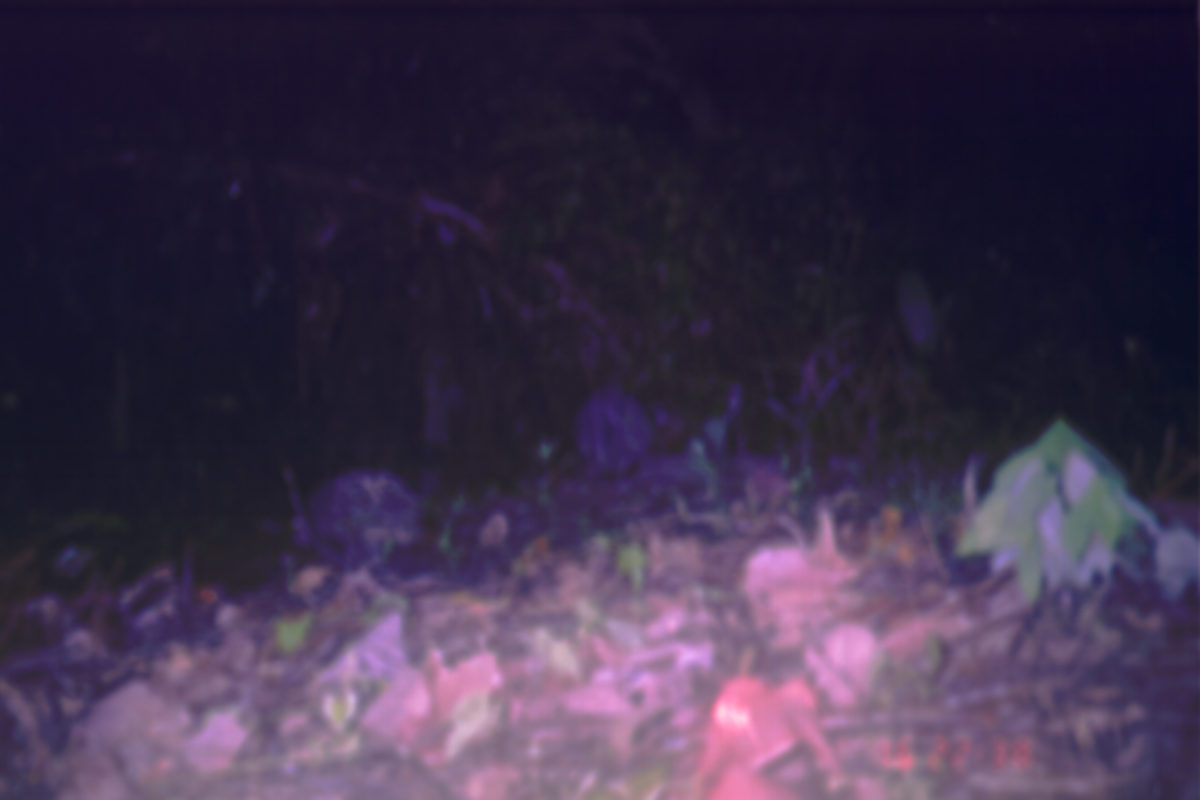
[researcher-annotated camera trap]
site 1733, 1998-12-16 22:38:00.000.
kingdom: Animalia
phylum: Chordata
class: Mammalia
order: Rodentia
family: Hystricidae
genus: Hystrix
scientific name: Hystrix brachyura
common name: east asian porcupine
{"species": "Hystrix brachyura (east asian porcupine)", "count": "1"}